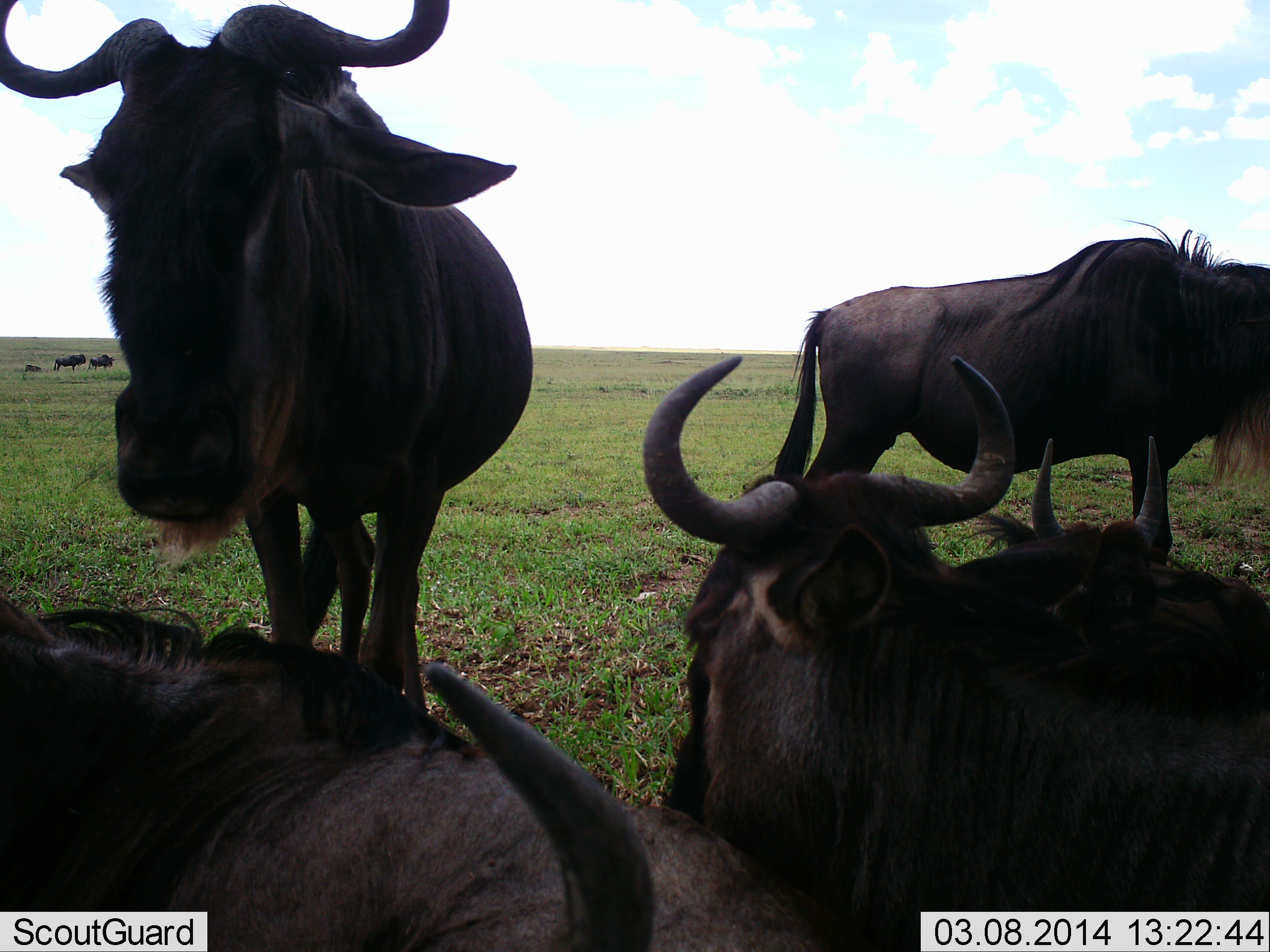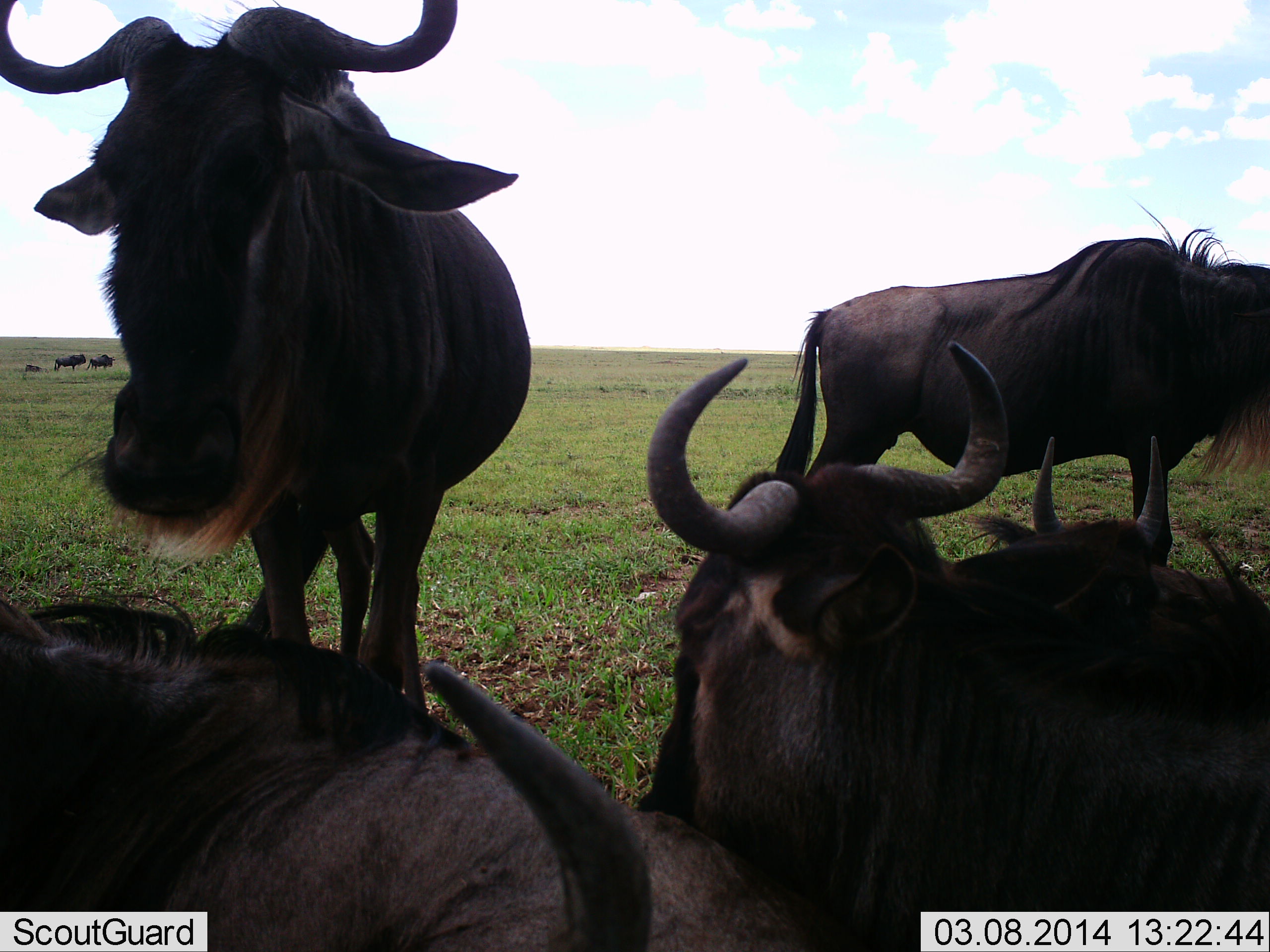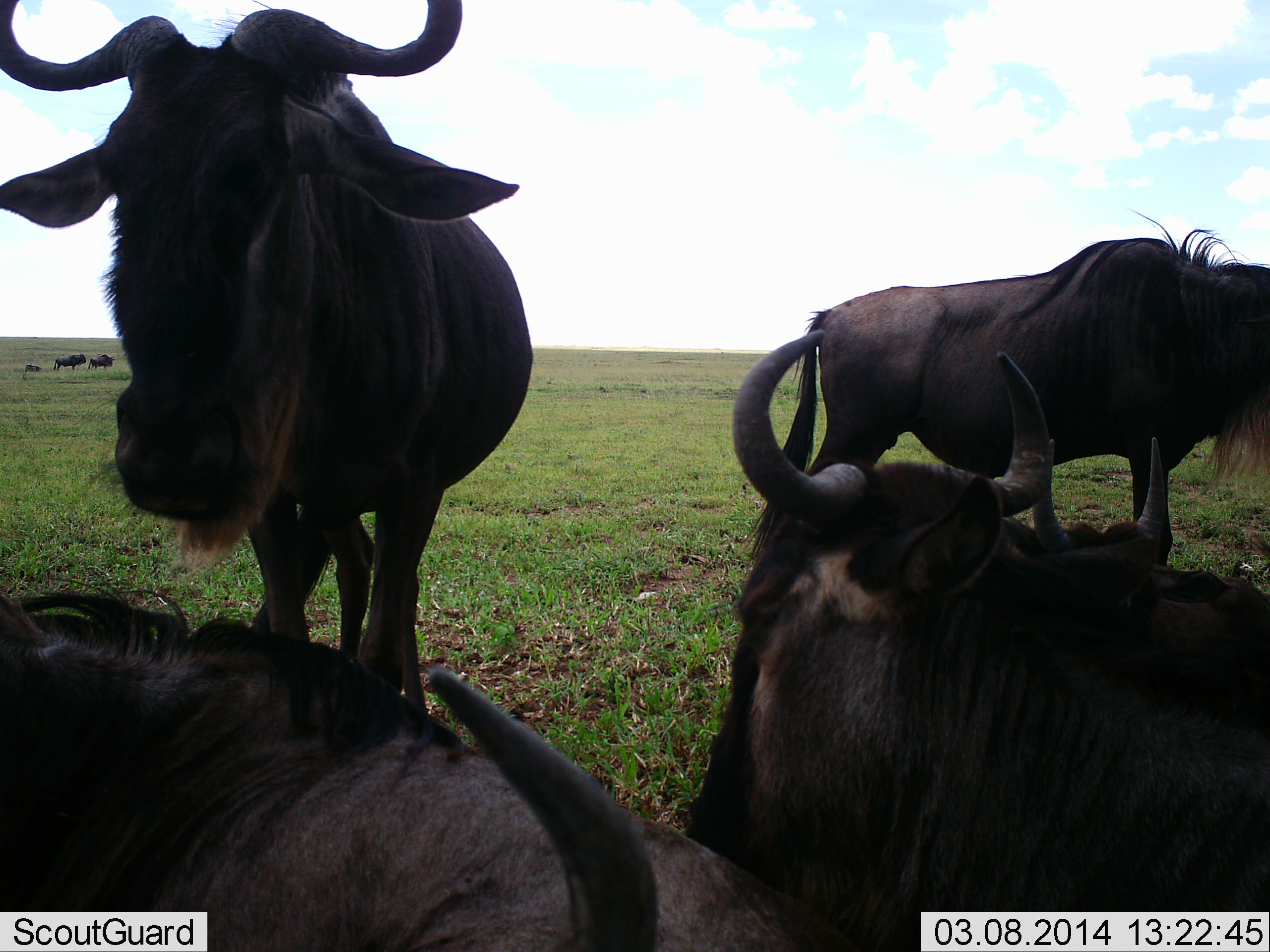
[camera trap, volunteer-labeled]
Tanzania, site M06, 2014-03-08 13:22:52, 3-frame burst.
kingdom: Animalia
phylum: Chordata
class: Mammalia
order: Artiodactyla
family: Bovidae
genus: Connochaetes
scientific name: Connochaetes taurinus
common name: blue wildebeest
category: wildebeest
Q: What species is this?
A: Wildebeest (blue wildebeest) (Connochaetes taurinus).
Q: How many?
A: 7.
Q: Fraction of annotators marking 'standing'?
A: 90%.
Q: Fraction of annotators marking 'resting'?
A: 100%.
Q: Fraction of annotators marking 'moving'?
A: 0%.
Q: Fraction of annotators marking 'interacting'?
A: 0%.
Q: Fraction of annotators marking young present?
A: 0%.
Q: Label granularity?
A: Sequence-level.